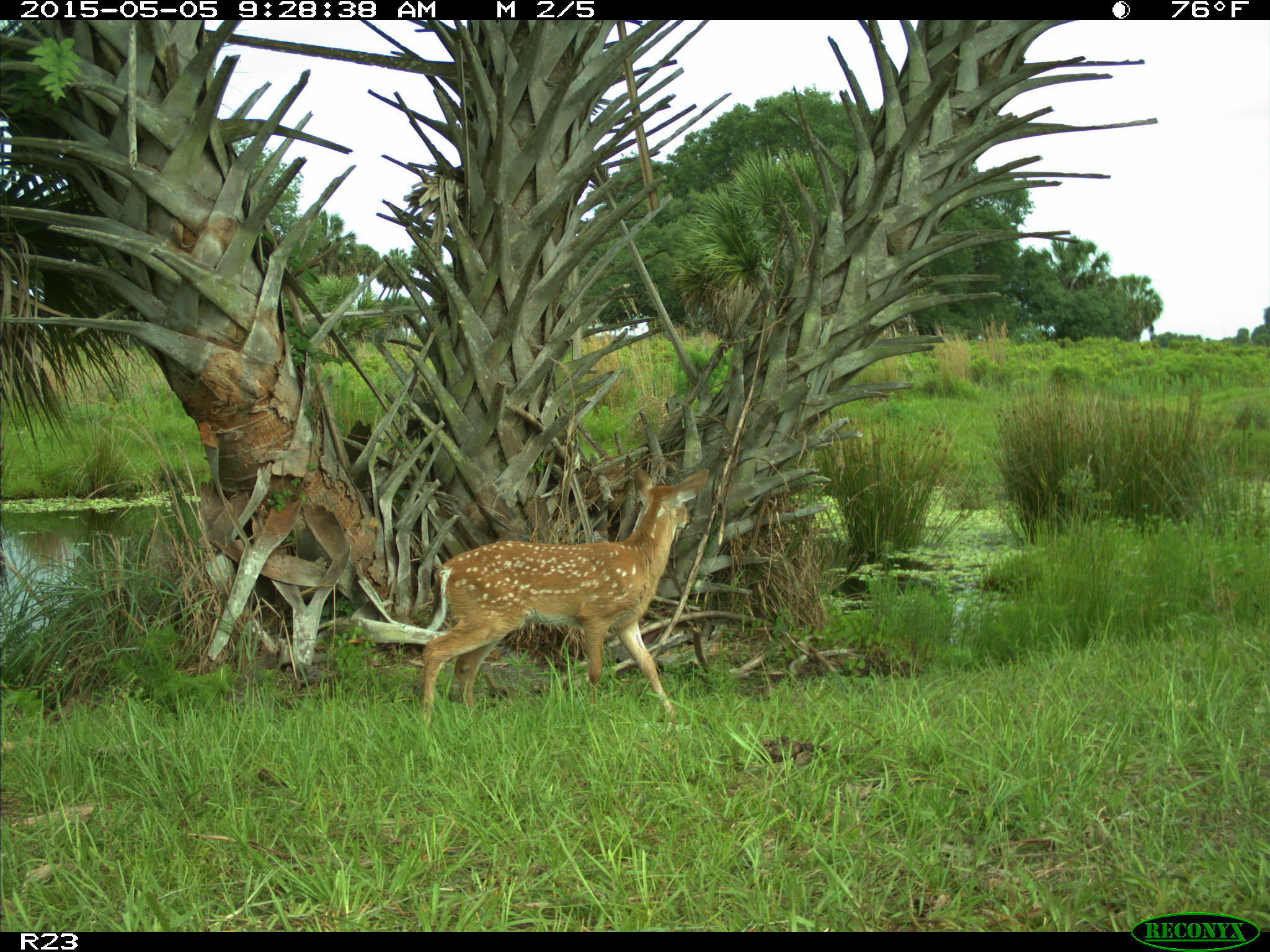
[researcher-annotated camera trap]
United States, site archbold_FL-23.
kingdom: Animalia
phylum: Chordata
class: Mammalia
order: Artiodactyla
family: Bovidae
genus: Bos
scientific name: Bos taurus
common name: domestic cow